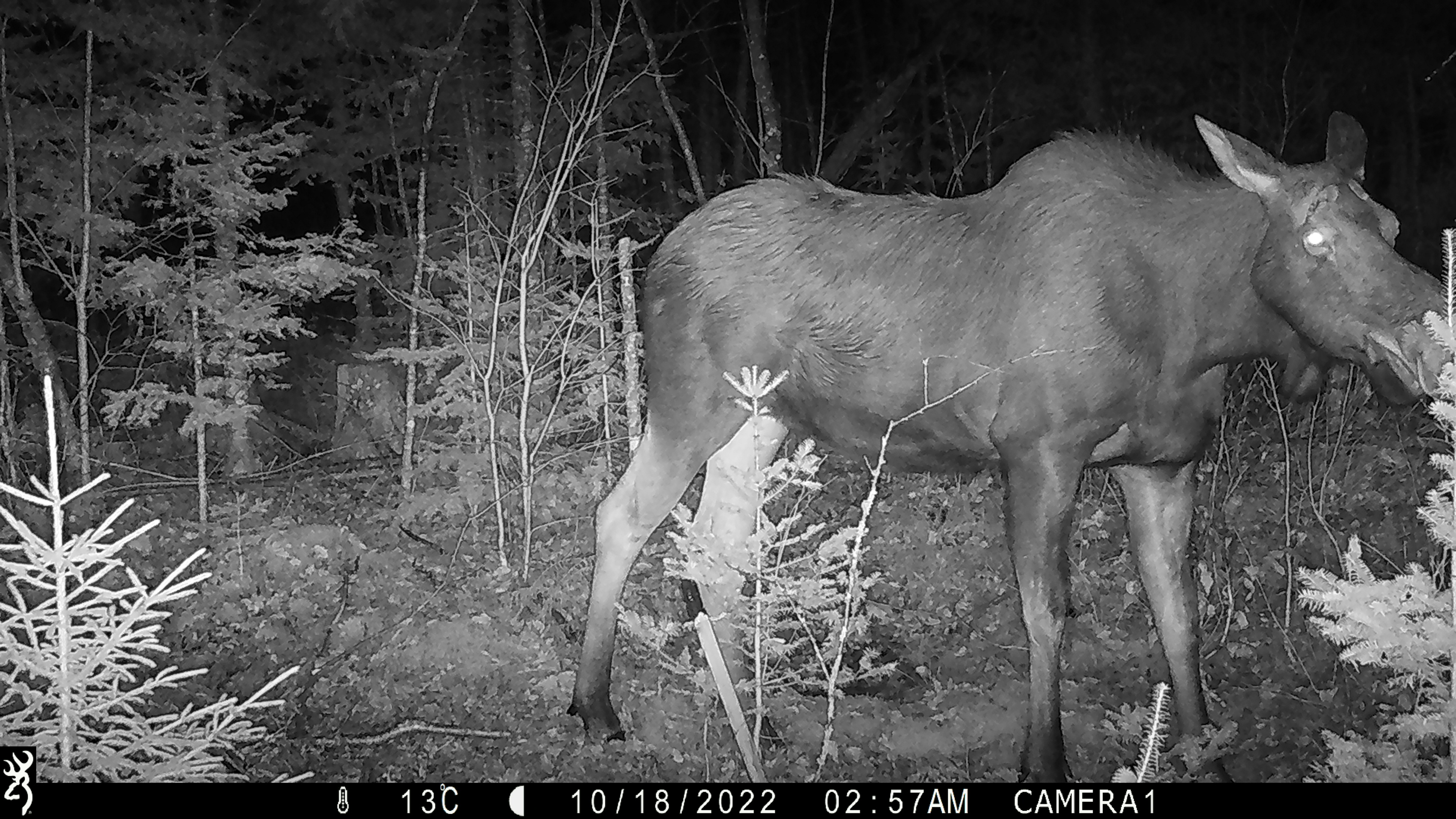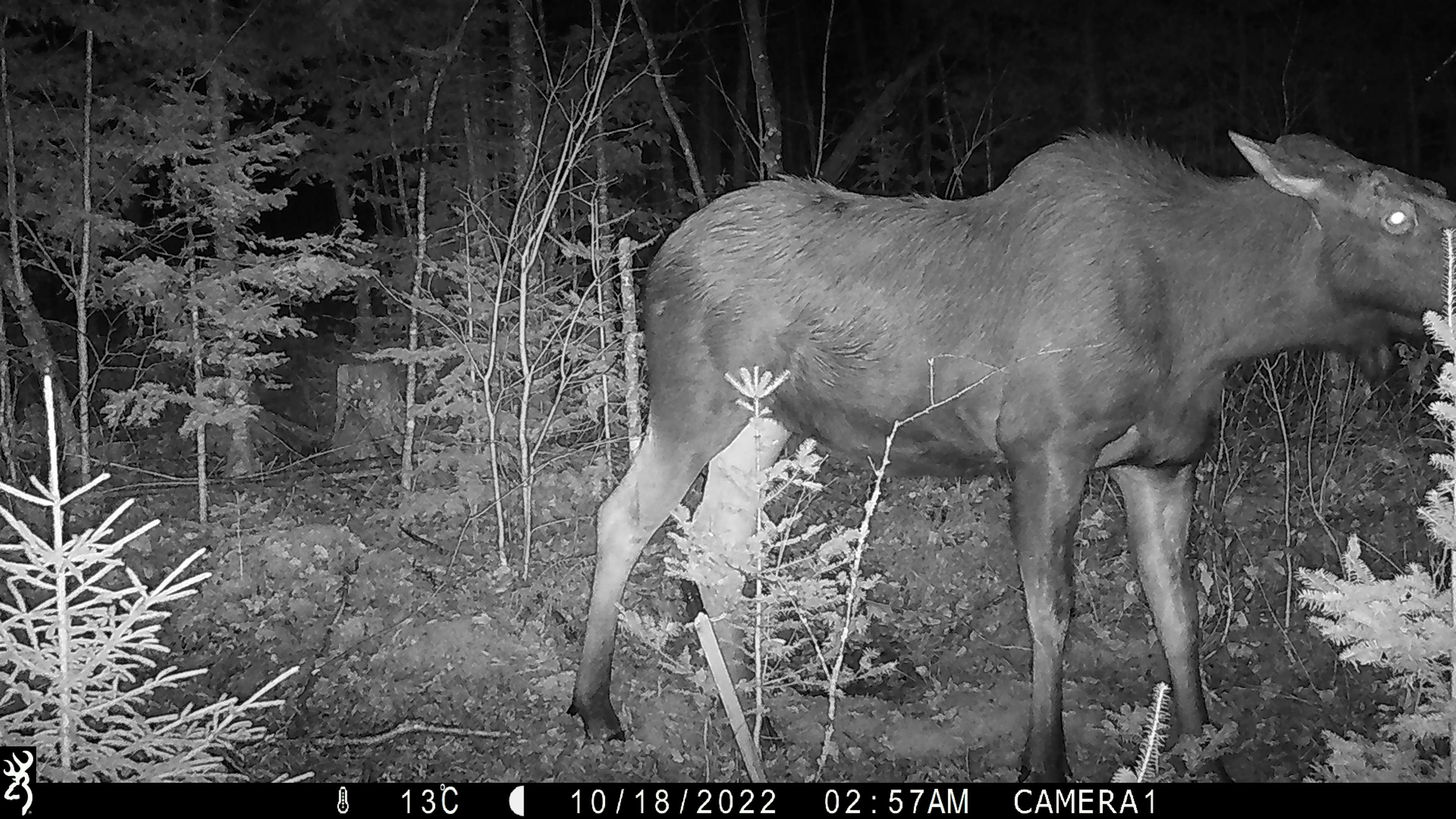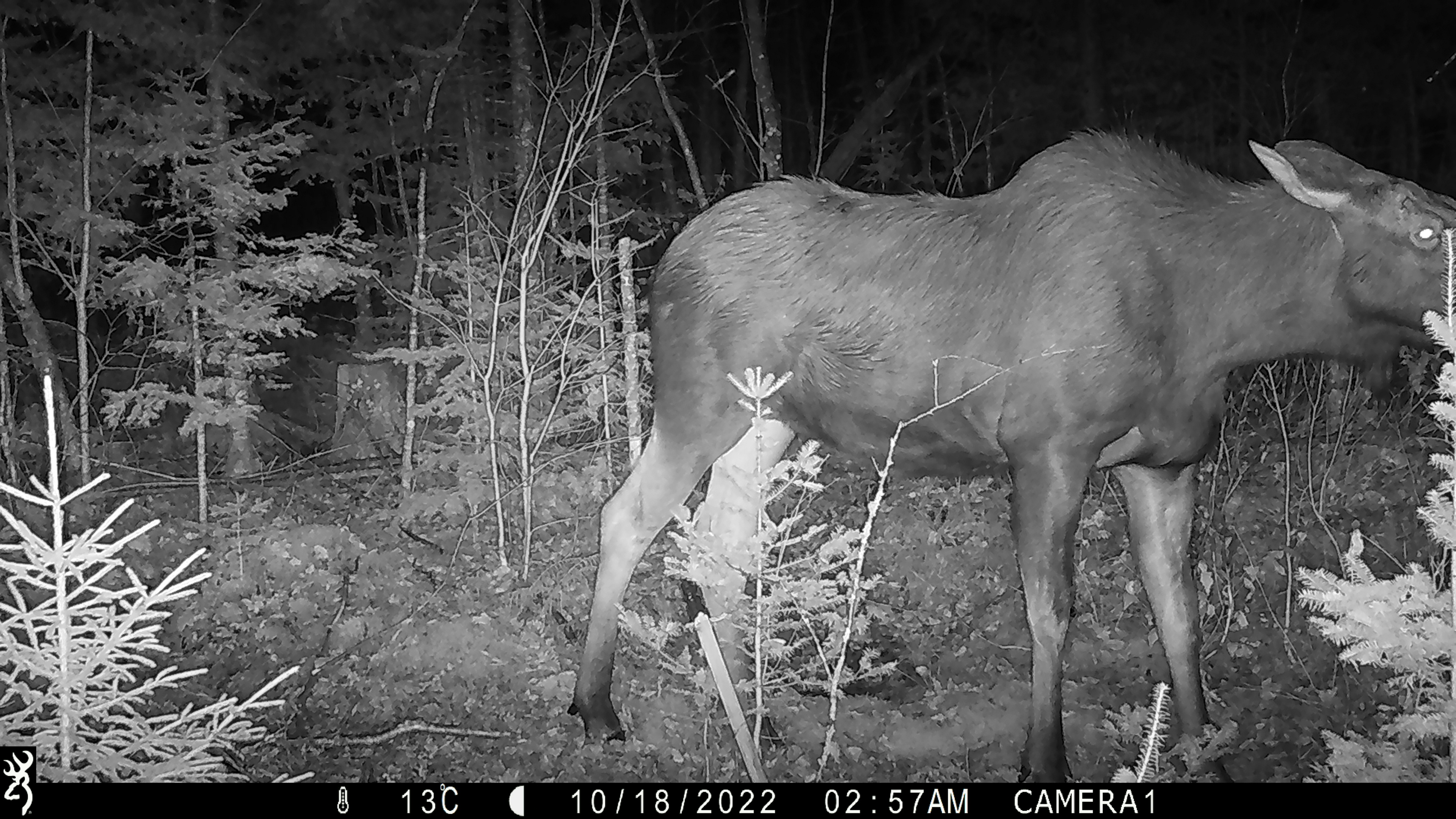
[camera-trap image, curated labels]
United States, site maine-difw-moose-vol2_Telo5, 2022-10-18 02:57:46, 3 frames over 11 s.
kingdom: Animalia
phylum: Chordata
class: Mammalia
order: Artiodactyla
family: Cervidae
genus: Alces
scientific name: Alces alces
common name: moose